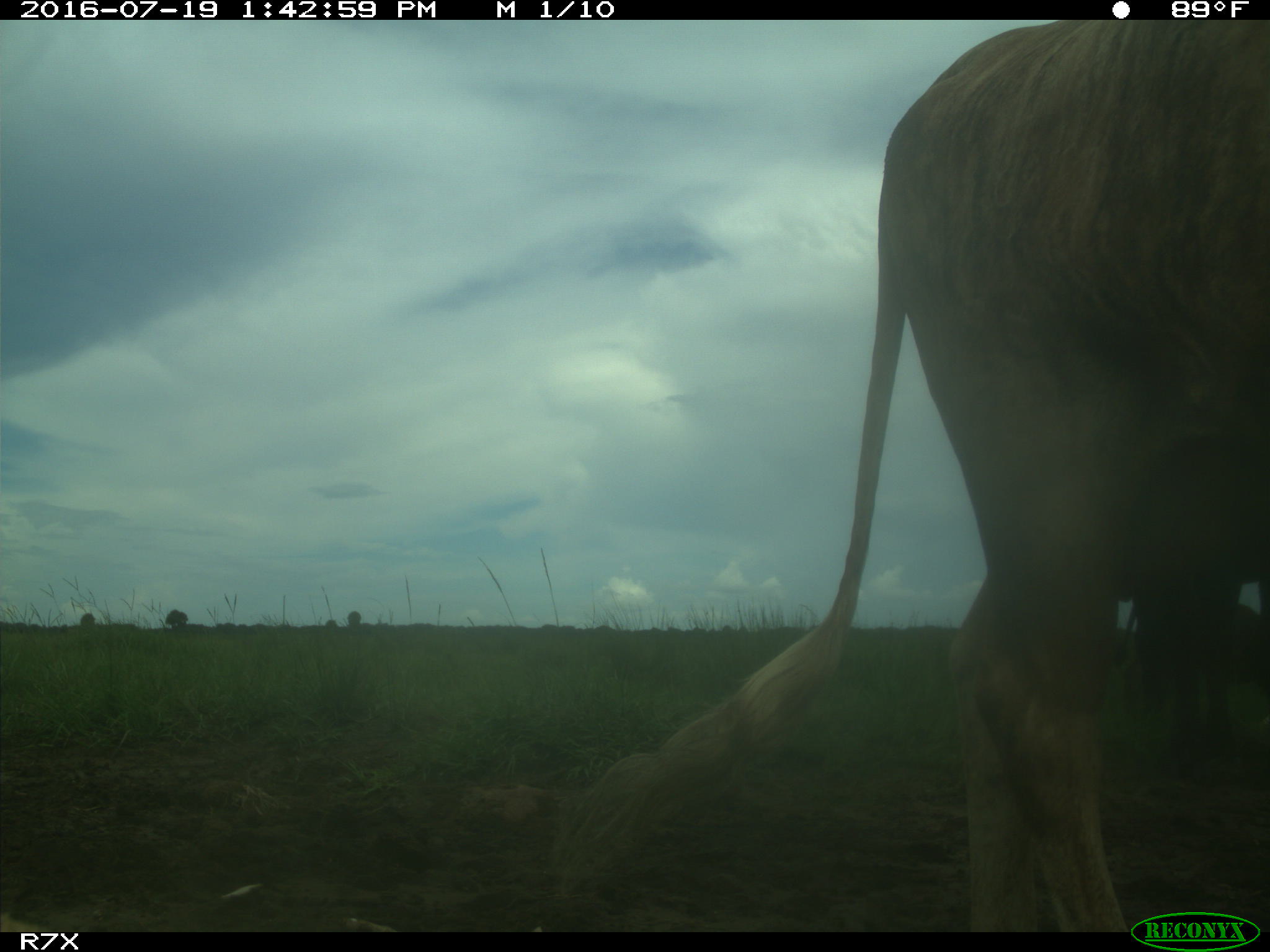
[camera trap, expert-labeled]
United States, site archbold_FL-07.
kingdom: Animalia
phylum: Chordata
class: Mammalia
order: Artiodactyla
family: Bovidae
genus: Bos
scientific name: Bos taurus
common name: domestic cow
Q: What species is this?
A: Bos taurus (domestic cow).